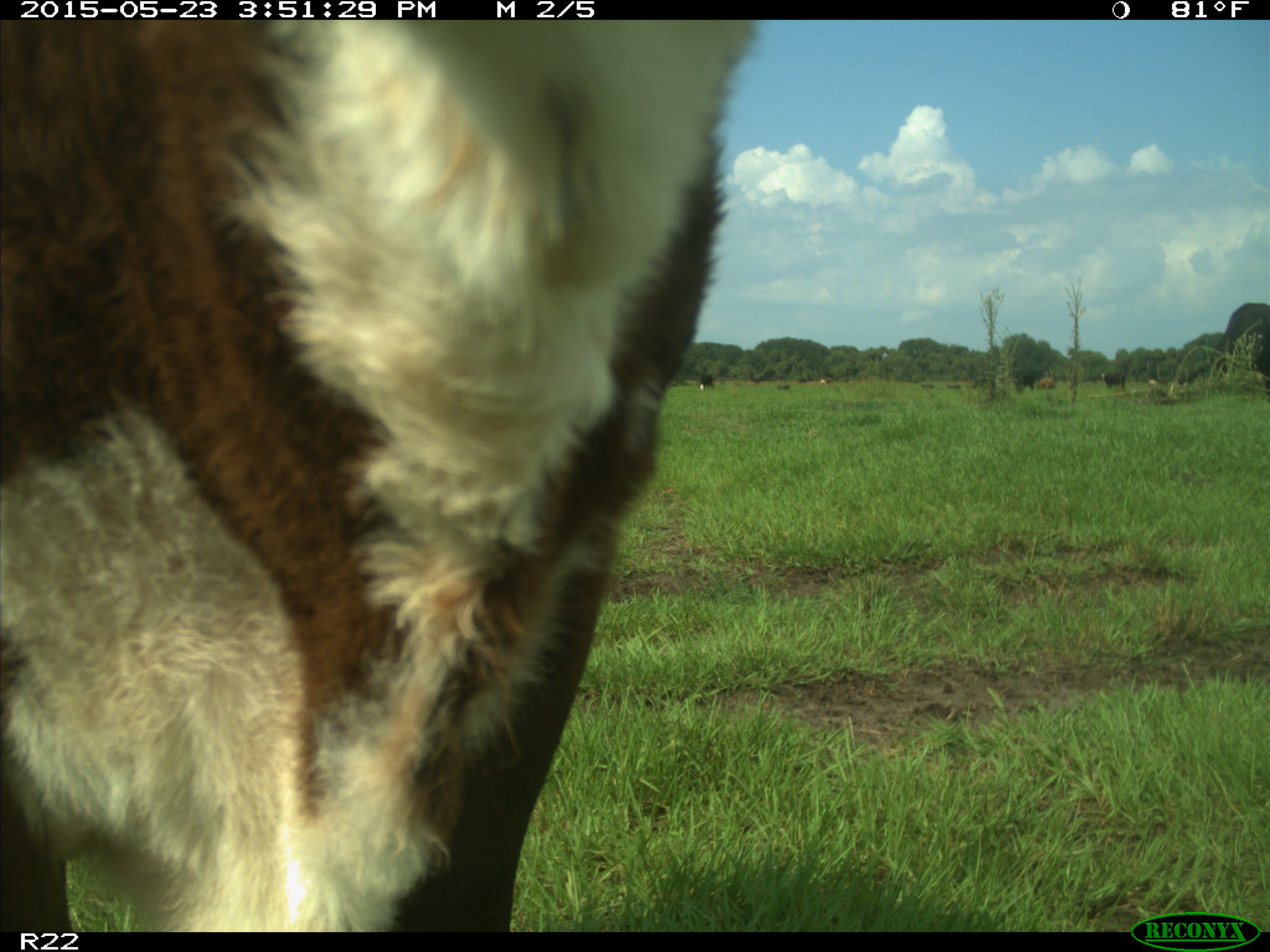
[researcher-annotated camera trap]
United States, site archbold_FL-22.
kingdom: Animalia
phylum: Chordata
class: Mammalia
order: Artiodactyla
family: Bovidae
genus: Bos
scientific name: Bos taurus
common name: domestic cow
Bos taurus (domestic cow).